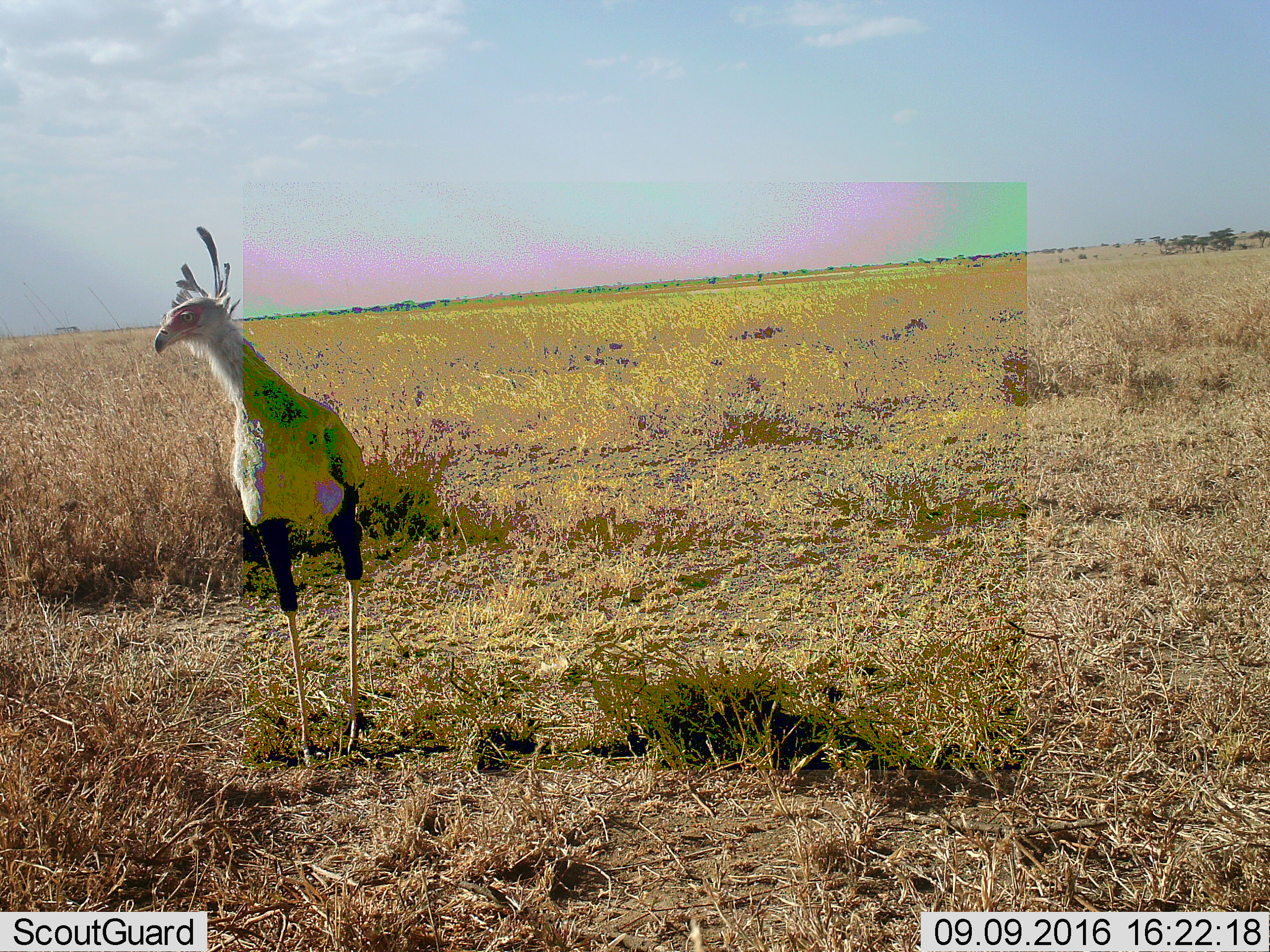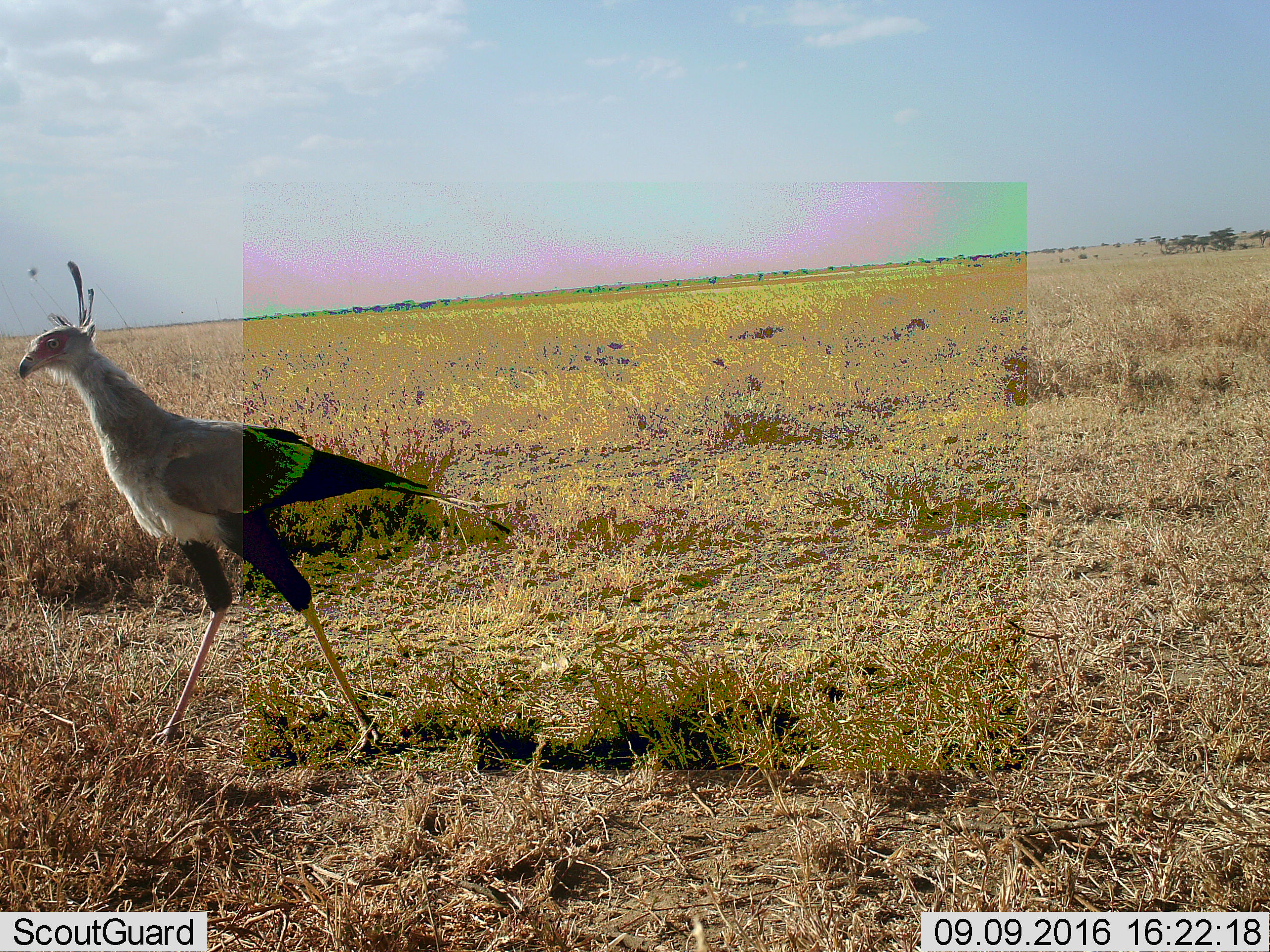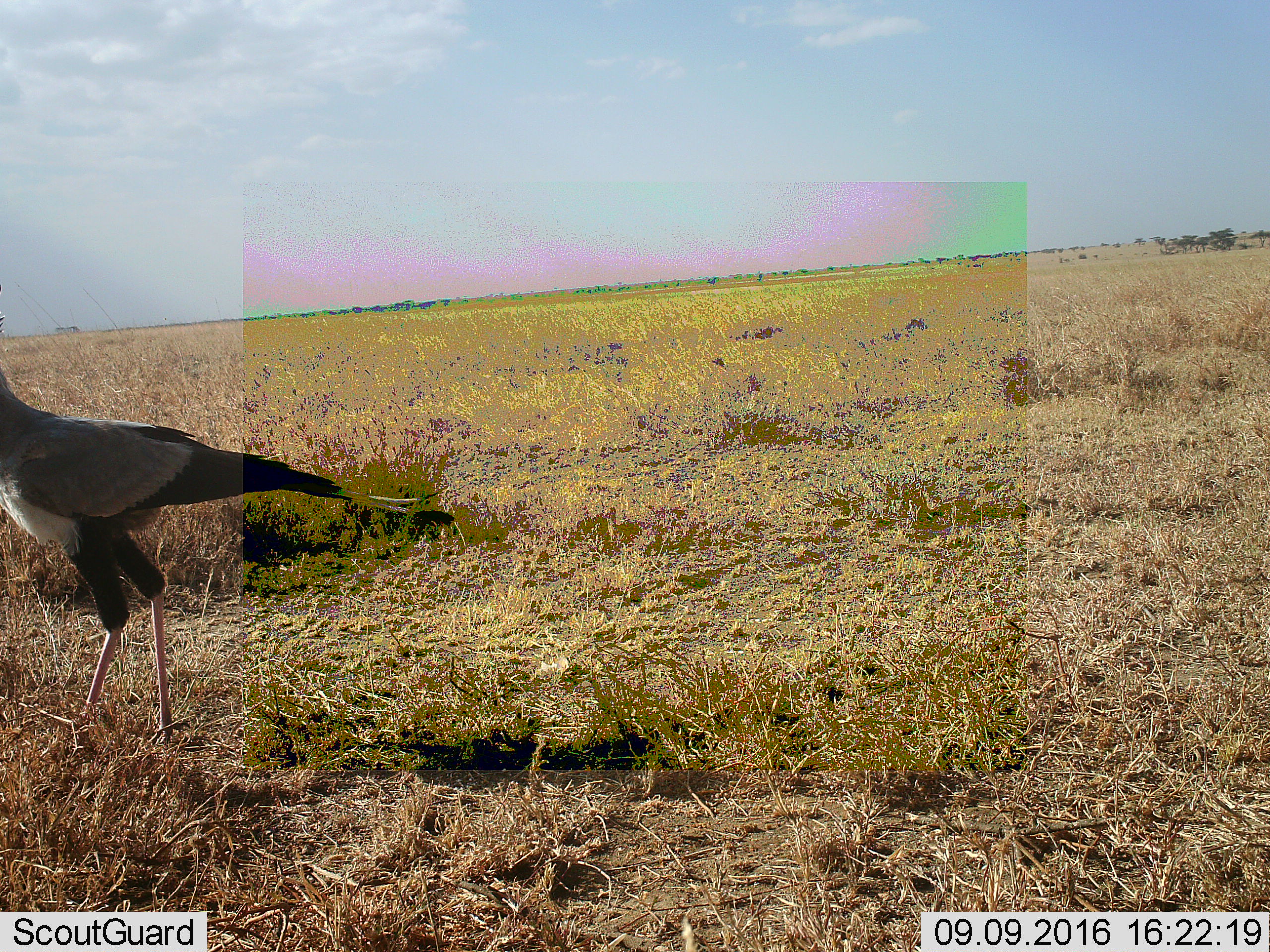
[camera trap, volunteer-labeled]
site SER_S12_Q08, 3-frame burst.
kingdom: Animalia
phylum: Chordata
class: Aves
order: Accipitriformes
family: Sagittariidae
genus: Sagittarius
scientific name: Sagittarius serpentarius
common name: secretarybird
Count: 1.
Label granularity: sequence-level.